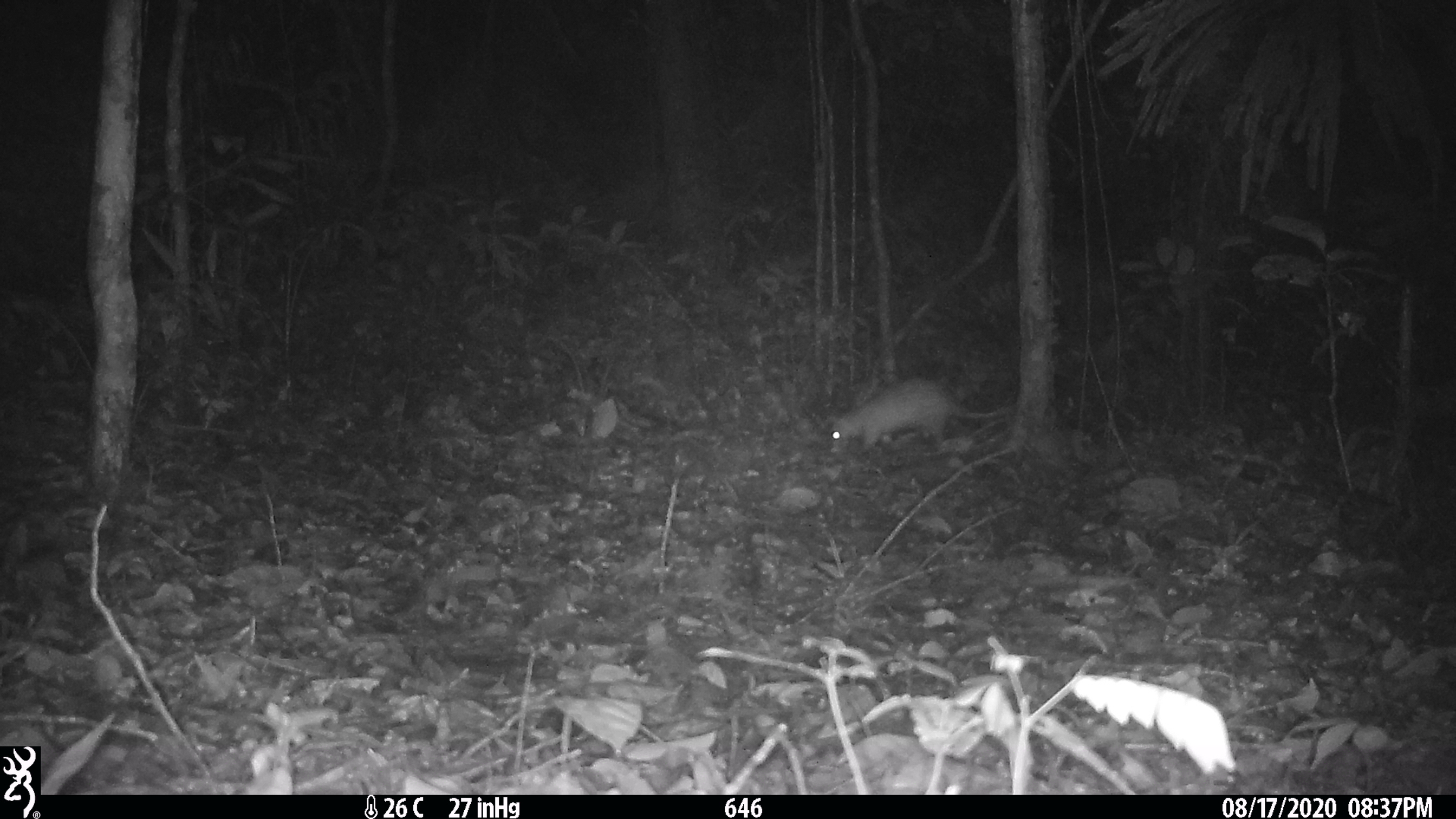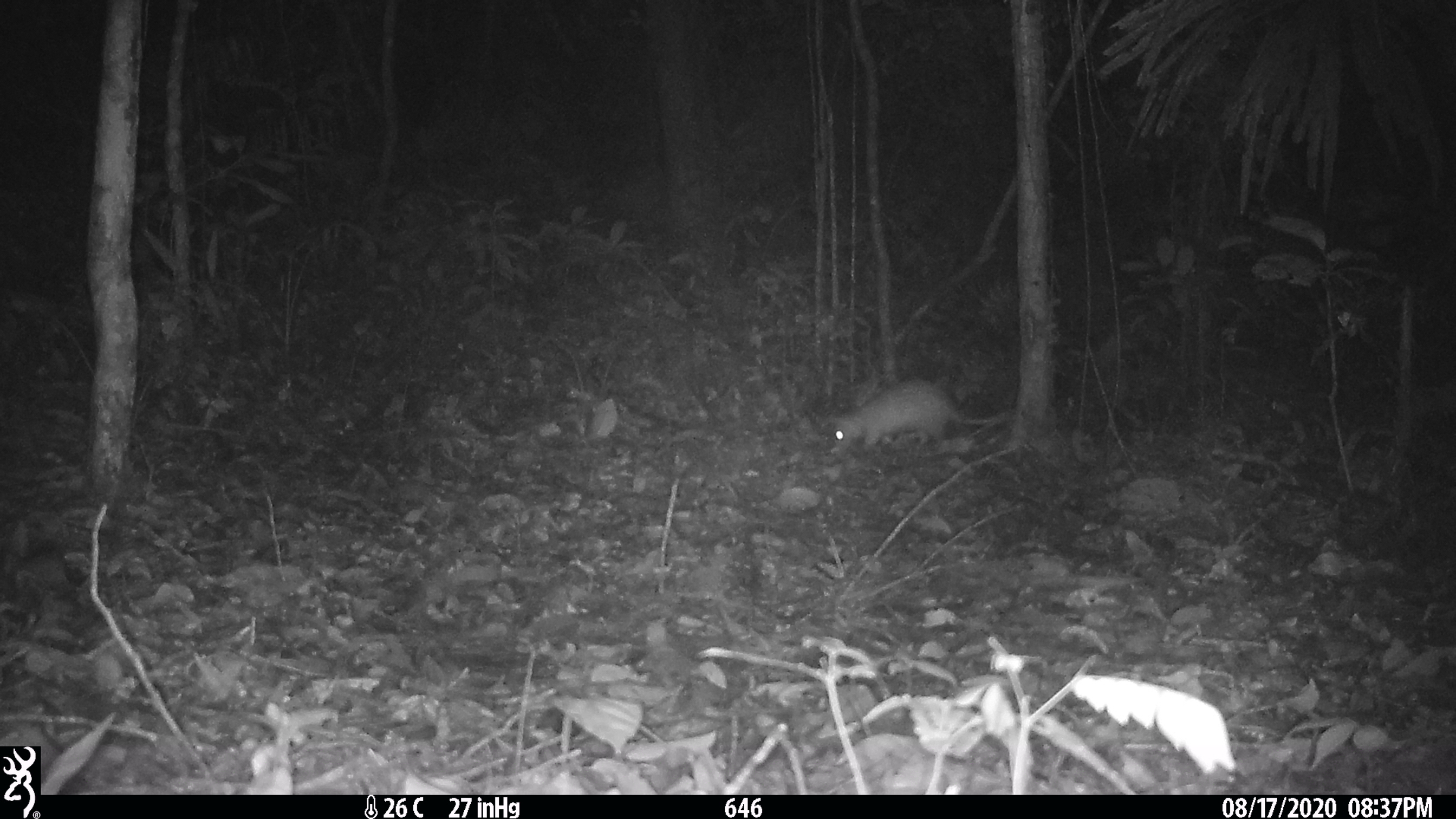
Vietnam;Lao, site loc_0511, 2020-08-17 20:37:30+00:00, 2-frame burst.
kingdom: Animalia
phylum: Chordata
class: Mammalia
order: Rodentia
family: Hystricidae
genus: Atherurus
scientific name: Atherurus macrourus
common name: asiatic brush-tailed porcupine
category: asiatic brush tailed porcupine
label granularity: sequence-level